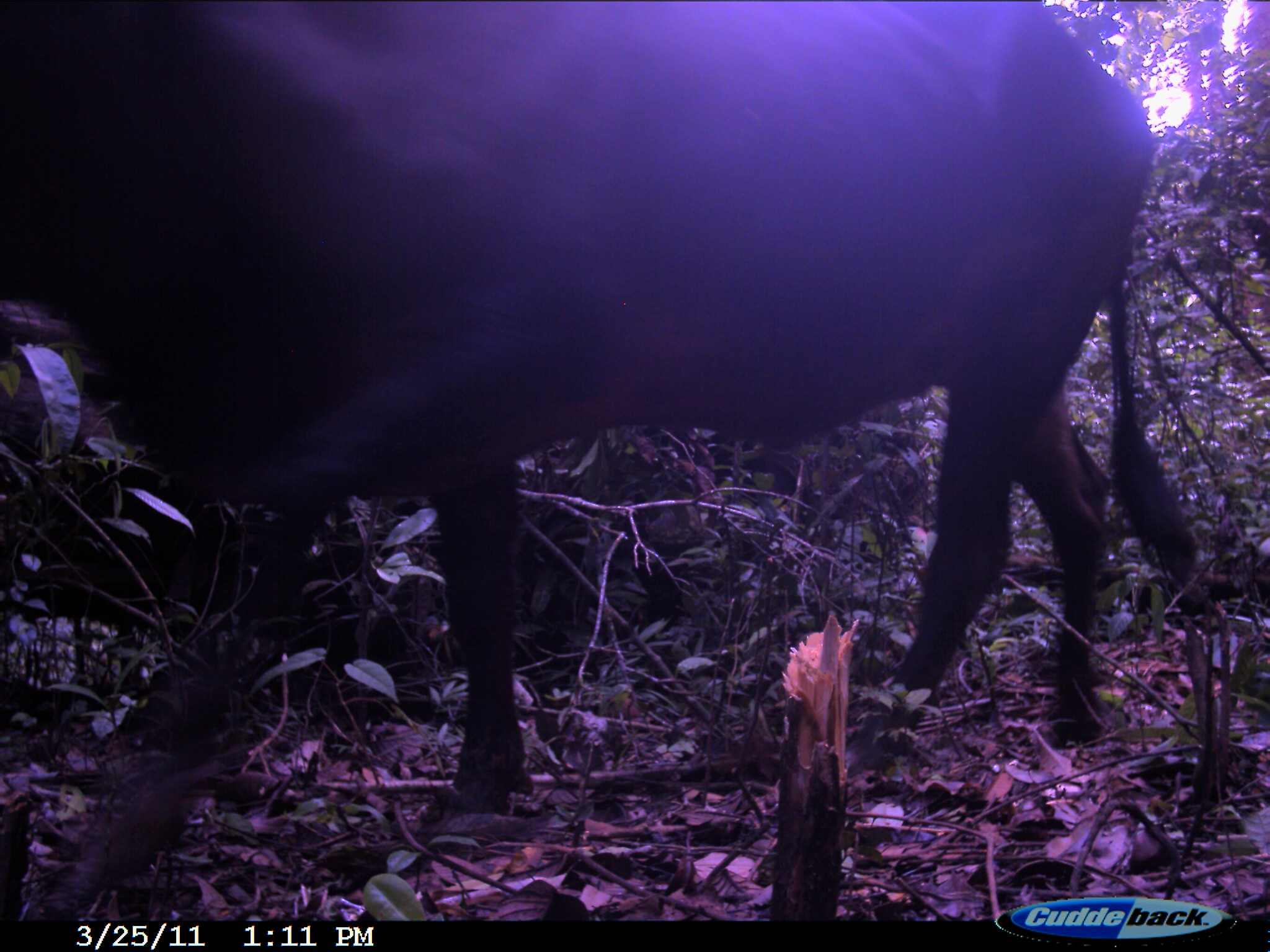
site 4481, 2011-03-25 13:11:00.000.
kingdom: Animalia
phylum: Chordata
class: Mammalia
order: Artiodactyla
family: Bovidae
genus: Bos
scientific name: Bos taurus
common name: domestic cattle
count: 1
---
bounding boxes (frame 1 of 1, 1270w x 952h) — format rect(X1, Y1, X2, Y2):
bos taurus: rect(0, 0, 1201, 818)